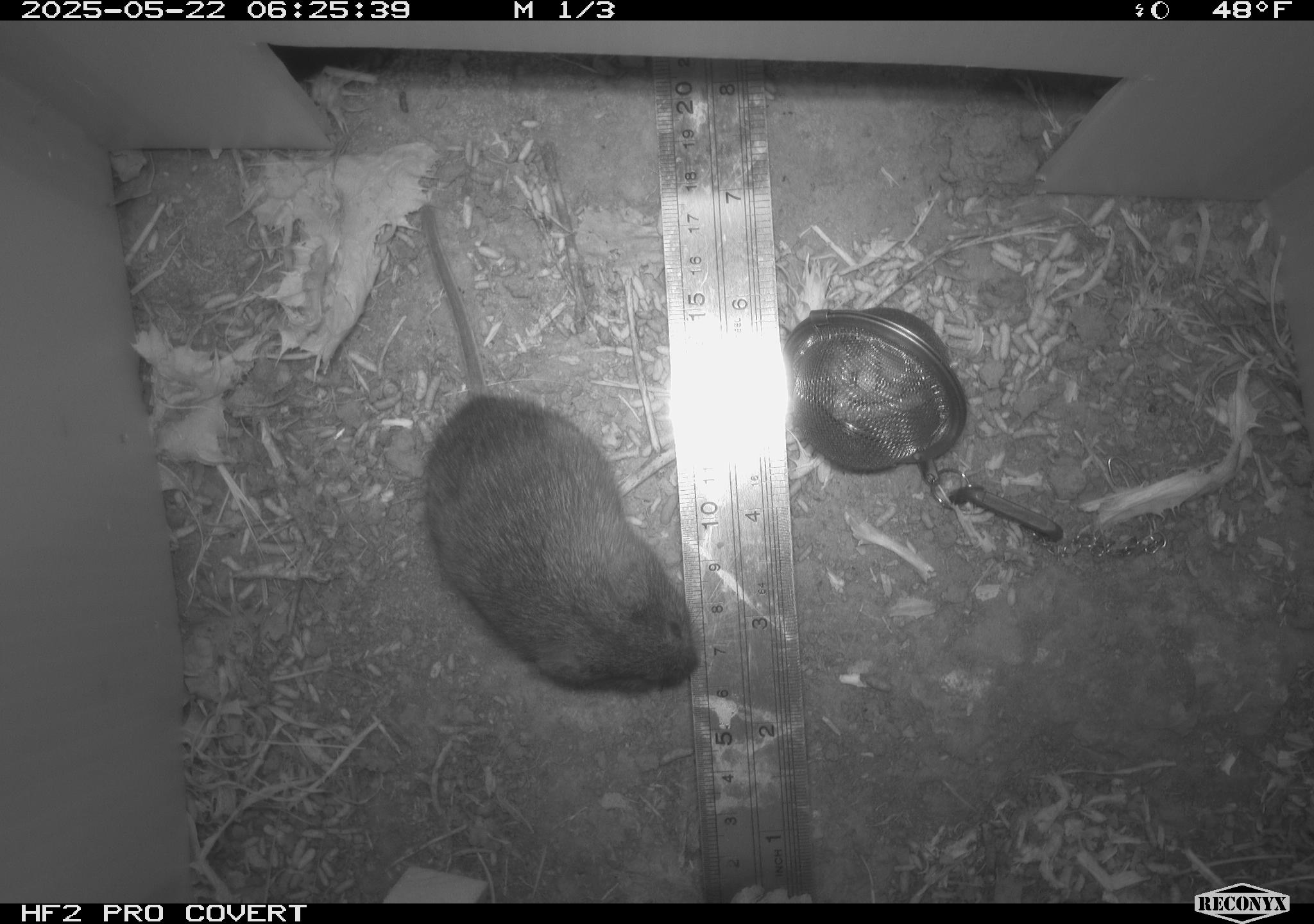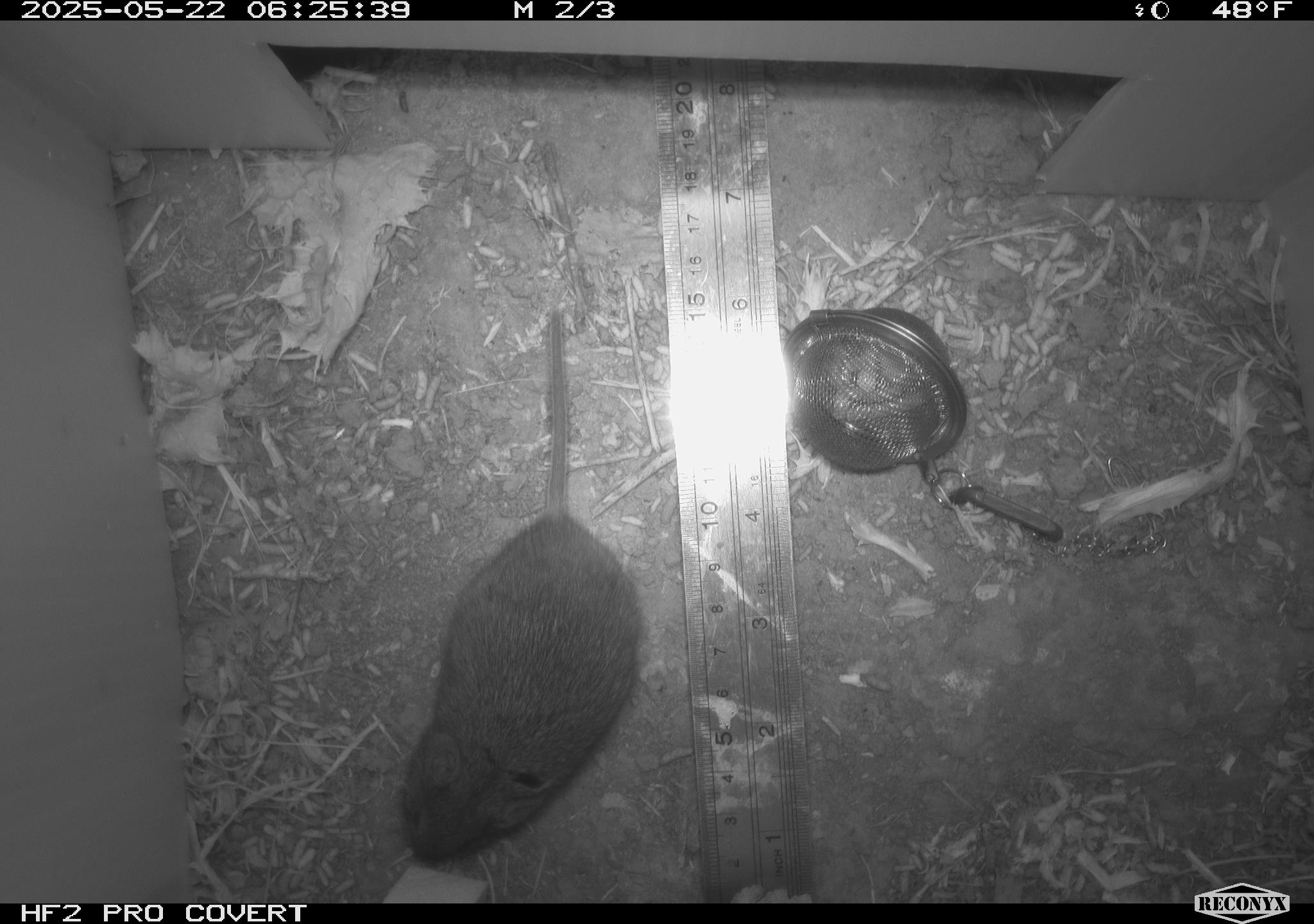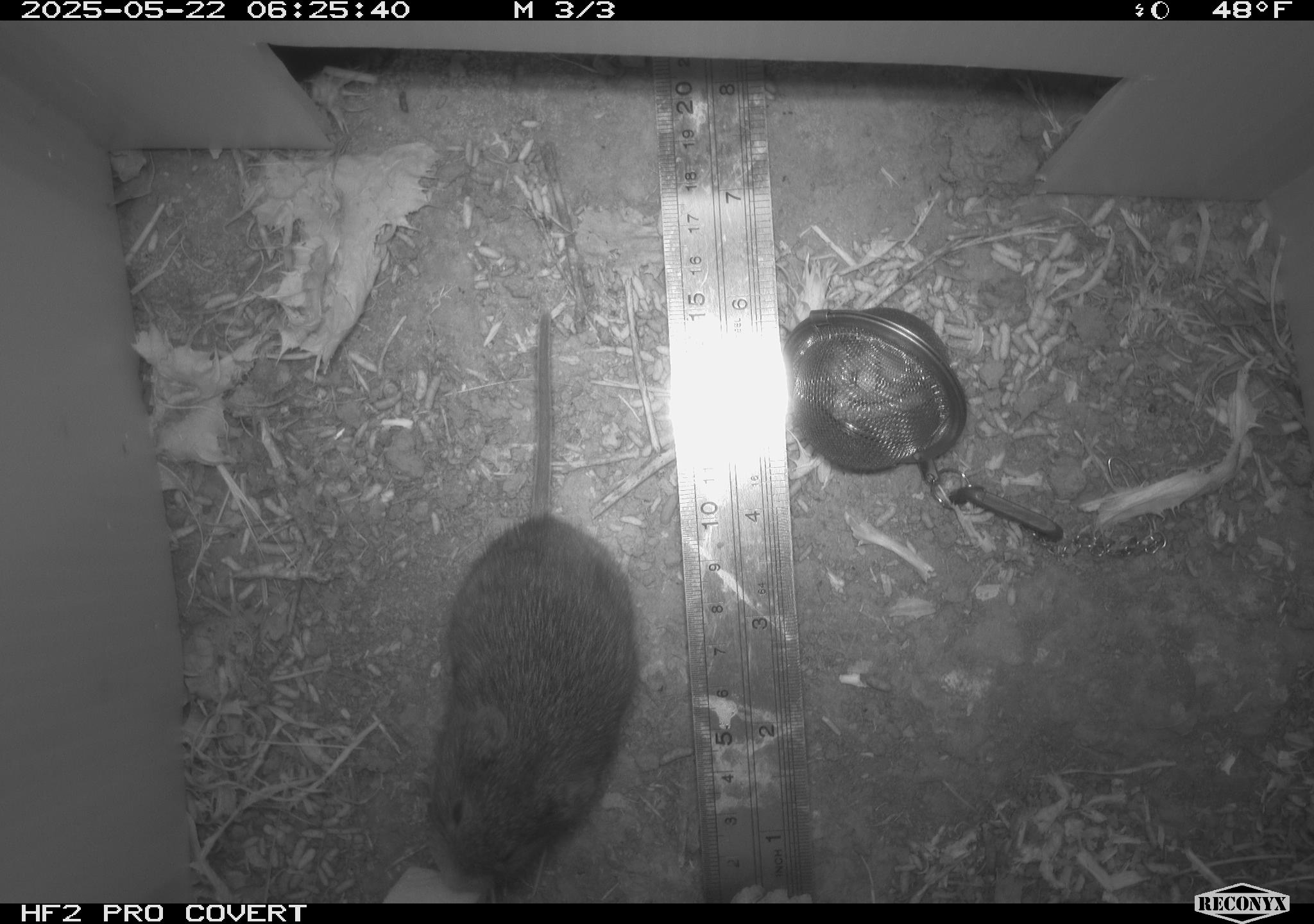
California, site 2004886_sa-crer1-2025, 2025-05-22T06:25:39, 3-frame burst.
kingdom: Animalia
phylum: Chordata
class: Mammalia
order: Rodentia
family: Cricetidae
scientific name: Arvicolinae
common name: voles, lemmings, and muskrats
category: arvicolinae subfamily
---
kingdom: Animalia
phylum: Chordata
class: Mammalia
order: Rodentia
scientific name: Rodentia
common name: rodent